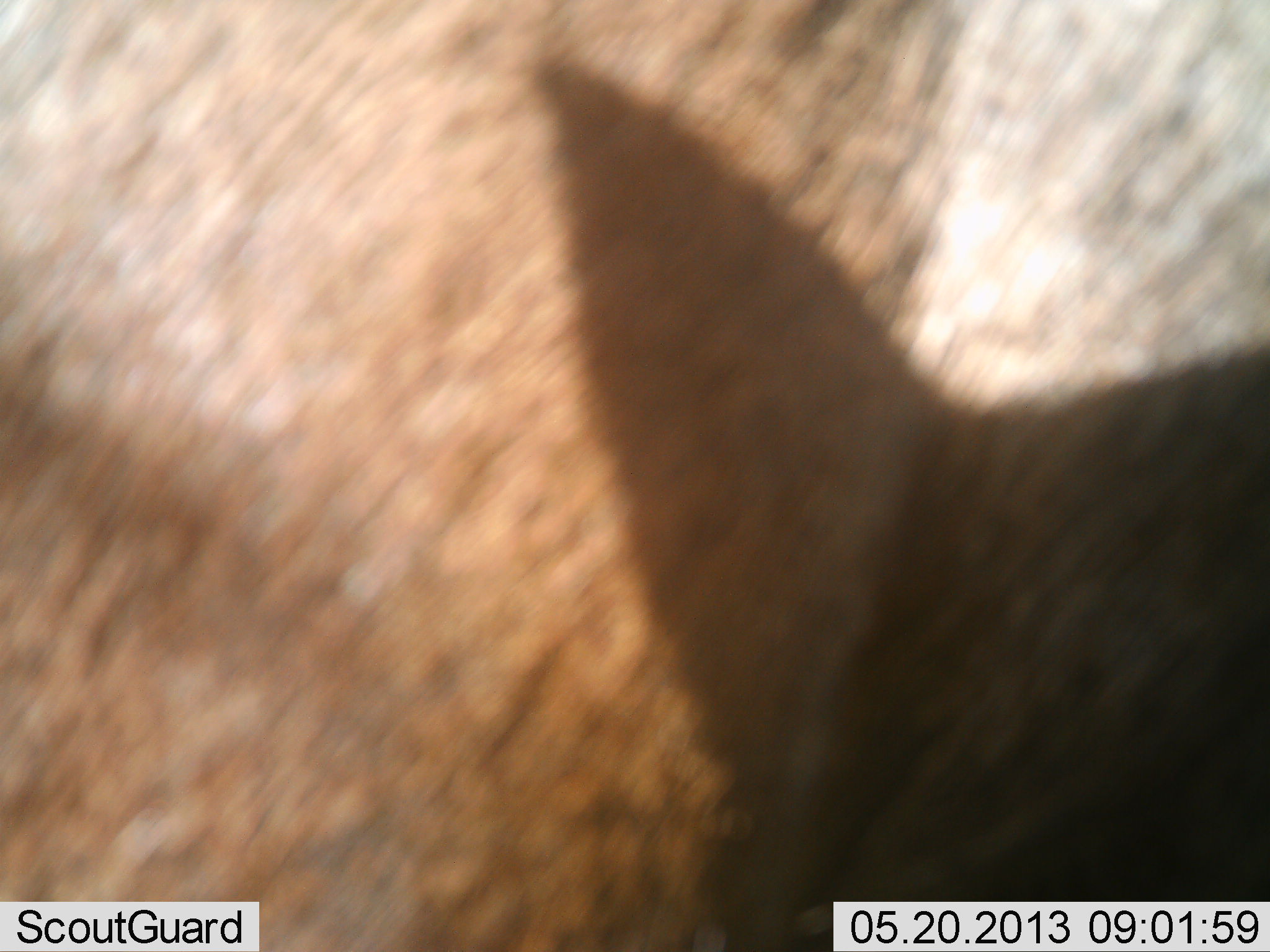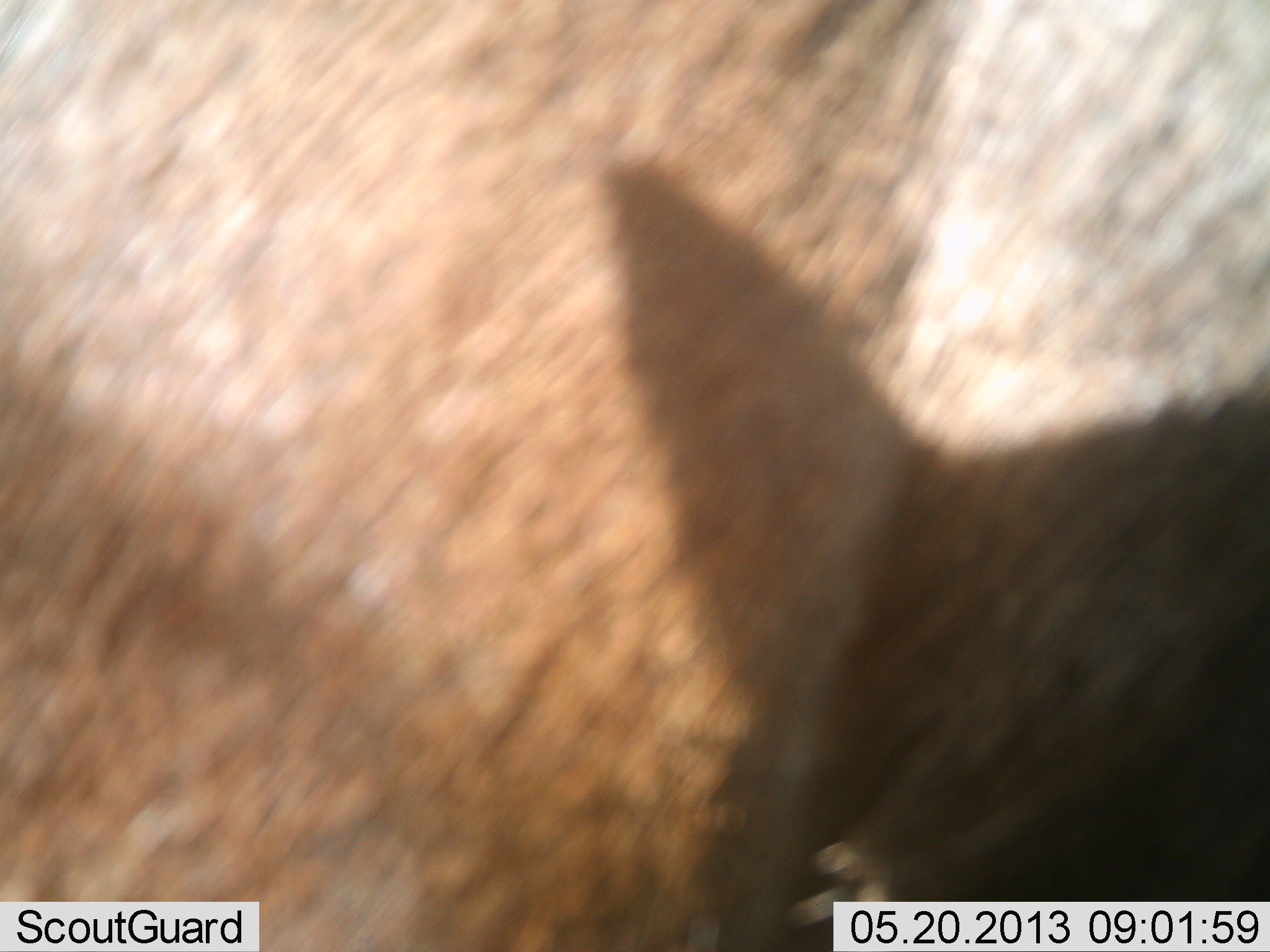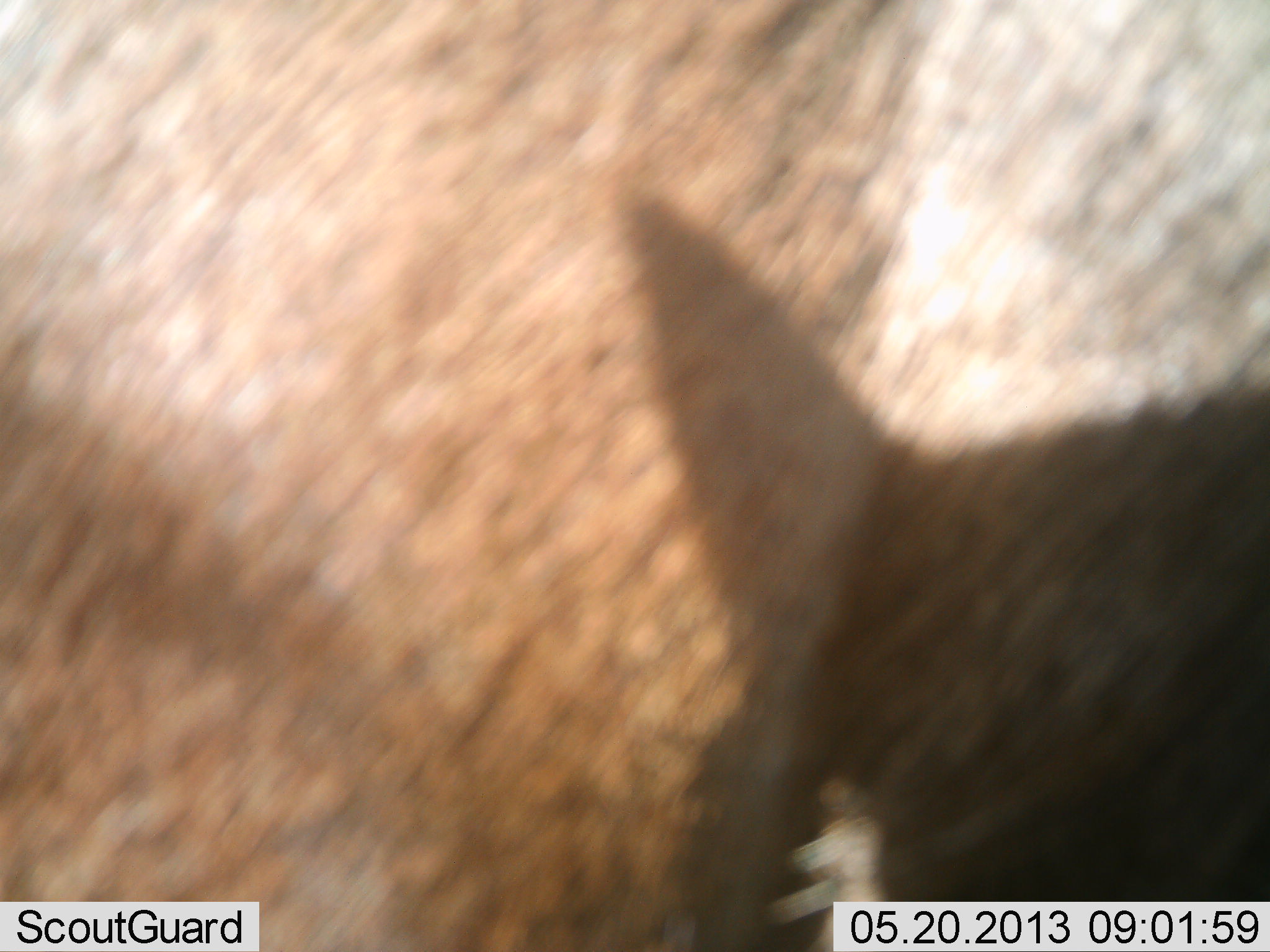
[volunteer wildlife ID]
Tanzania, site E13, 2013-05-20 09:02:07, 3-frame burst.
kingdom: Animalia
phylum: Chordata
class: Mammalia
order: Artiodactyla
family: Bovidae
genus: Connochaetes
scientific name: Connochaetes taurinus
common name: blue wildebeest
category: wildebeest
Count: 1.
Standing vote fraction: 100%.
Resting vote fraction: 0%.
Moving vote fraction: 0%.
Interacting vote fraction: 0%.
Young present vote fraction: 0%.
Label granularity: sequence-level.